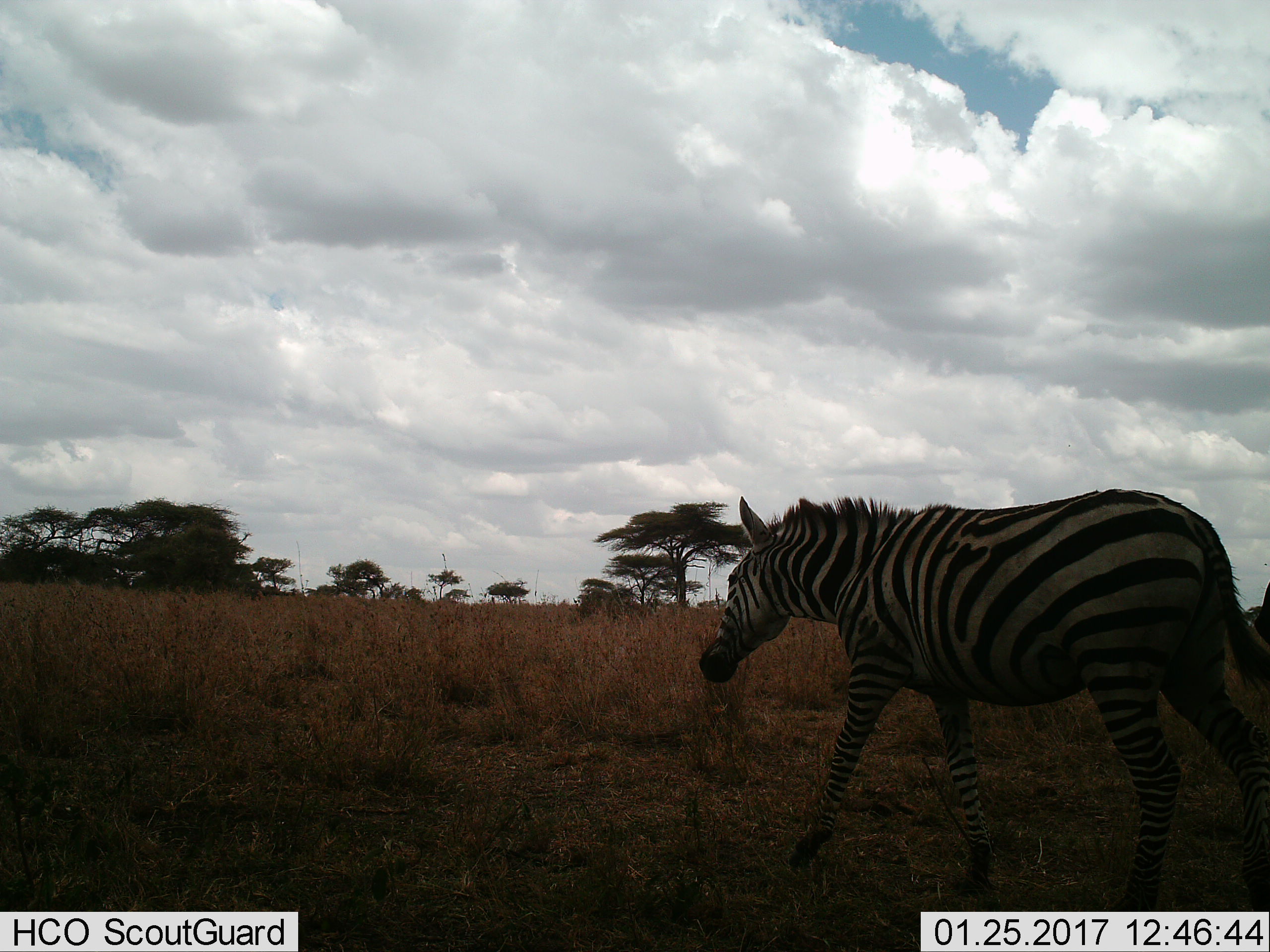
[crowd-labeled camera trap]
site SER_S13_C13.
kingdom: Animalia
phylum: Chordata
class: Mammalia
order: Perissodactyla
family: Equidae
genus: Equus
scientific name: Equus quagga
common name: plains zebra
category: zebraplains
Zebraplains (plains zebra) (Equus quagga), count 1. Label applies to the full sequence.